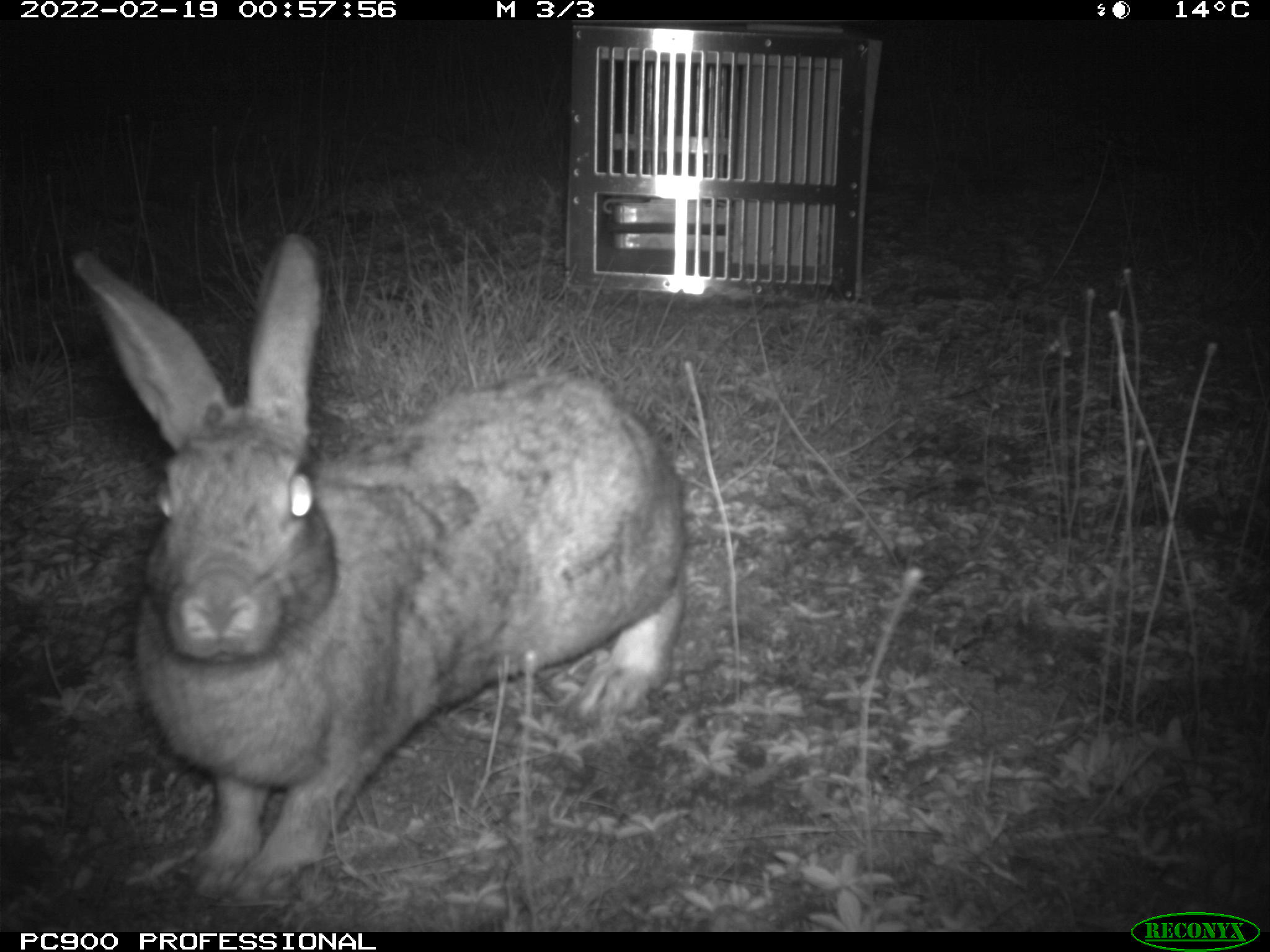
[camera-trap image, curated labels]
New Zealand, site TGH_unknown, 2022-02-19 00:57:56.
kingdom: Animalia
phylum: Chordata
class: Mammalia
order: Lagomorpha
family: Leporidae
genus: Oryctolagus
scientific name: Oryctolagus cuniculus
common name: european rabbit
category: rabbit